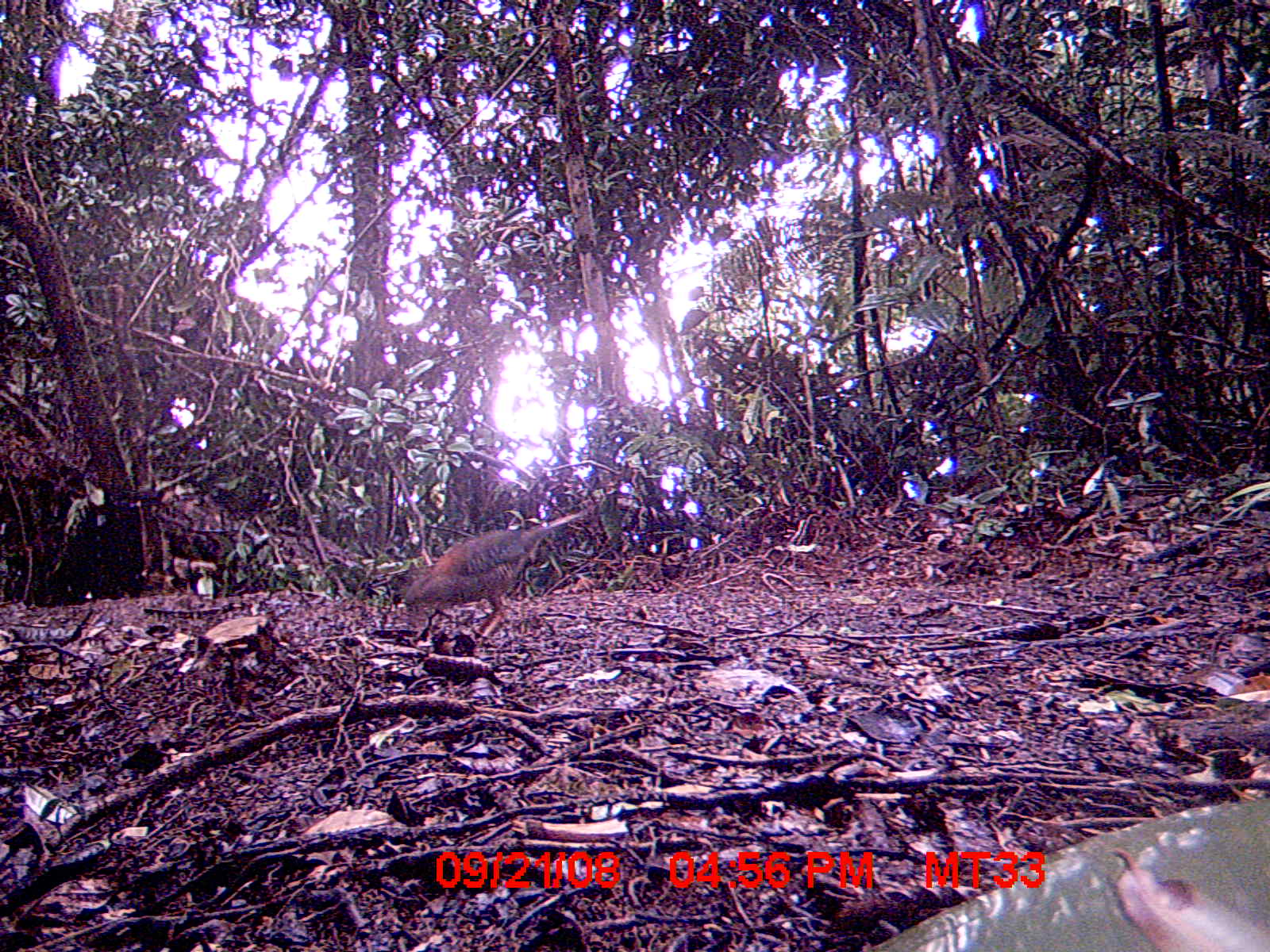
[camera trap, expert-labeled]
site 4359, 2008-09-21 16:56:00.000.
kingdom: Animalia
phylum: Chordata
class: Aves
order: Coraciiformes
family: Brachypteraciidae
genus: Brachypteracias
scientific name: Brachypteracias squamiger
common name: scaly ground-roller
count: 1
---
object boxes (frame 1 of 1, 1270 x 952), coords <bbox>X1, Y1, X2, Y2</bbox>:
brachypteracias squamiger: <bbox>401, 514, 602, 639</bbox>